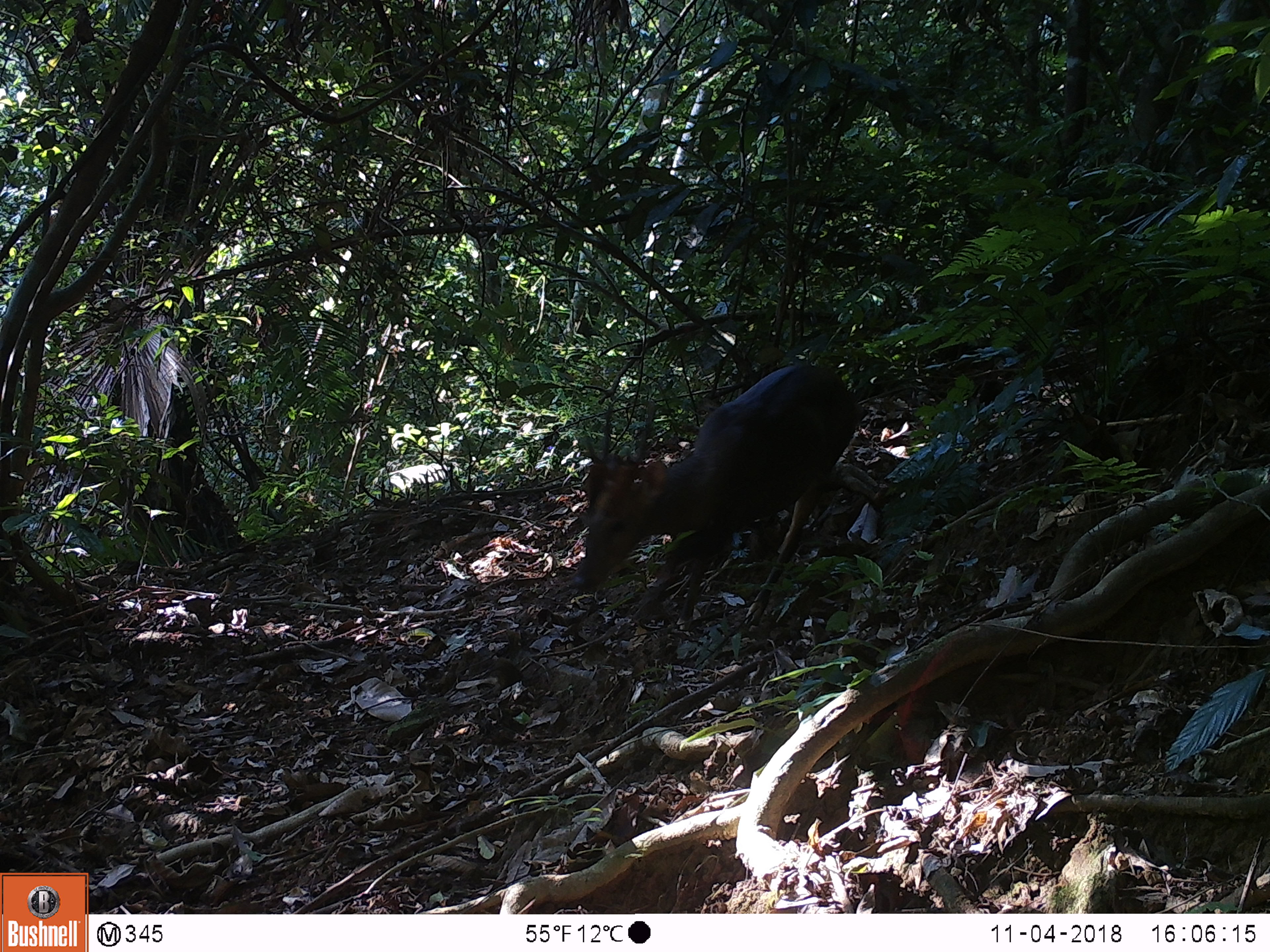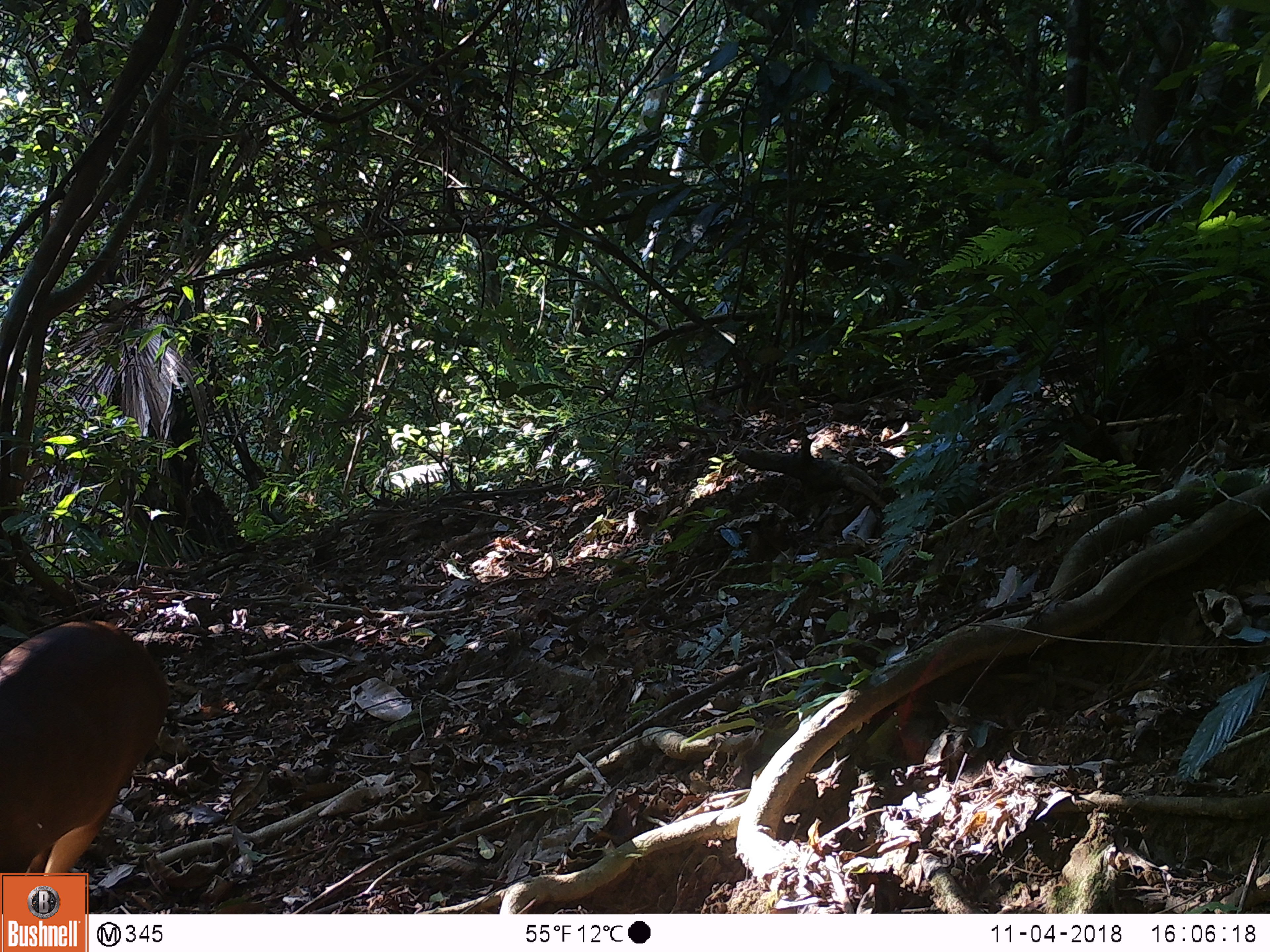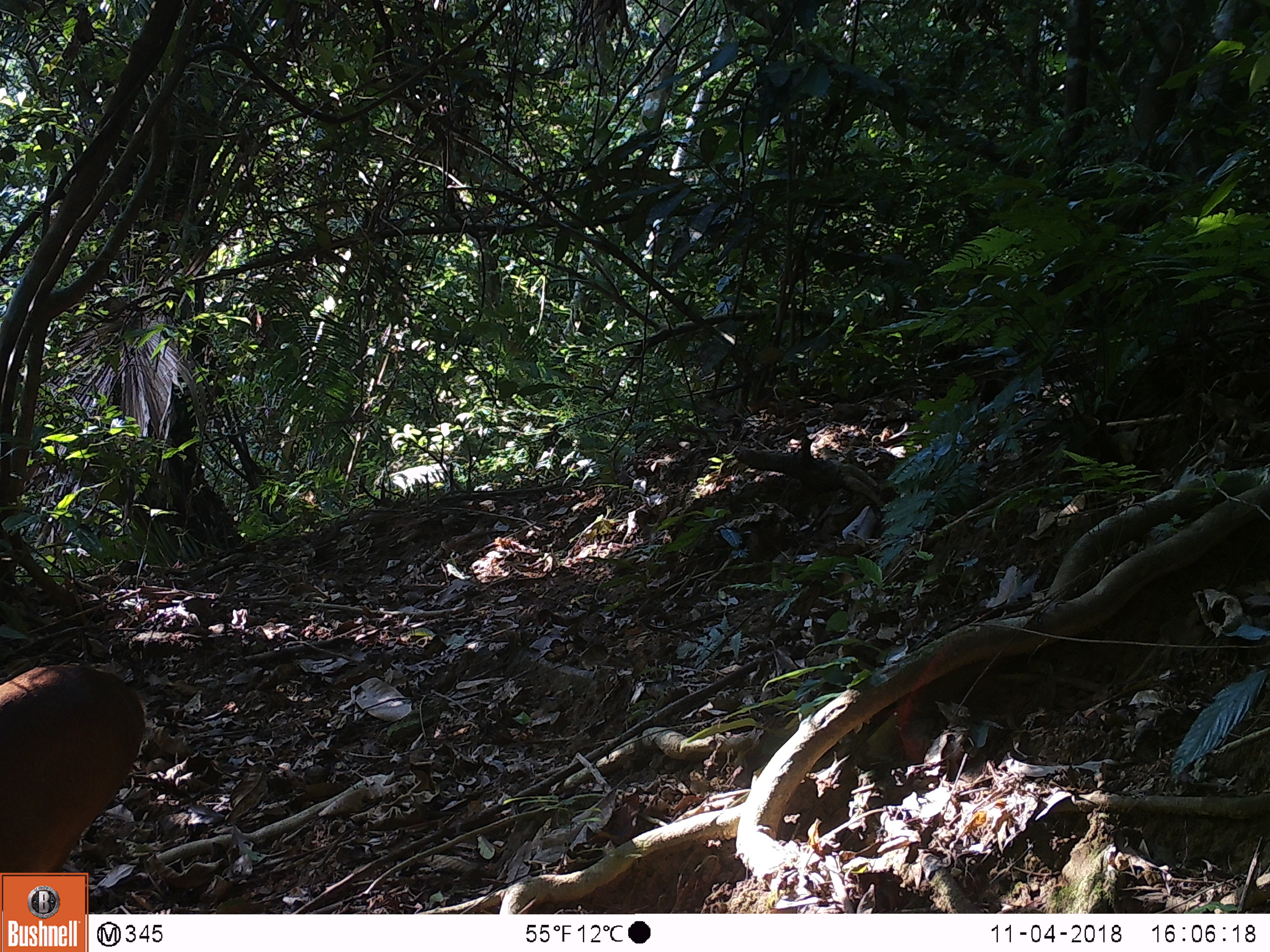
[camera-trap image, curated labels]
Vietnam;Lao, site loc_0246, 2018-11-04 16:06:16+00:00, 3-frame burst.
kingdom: Animalia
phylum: Chordata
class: Mammalia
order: Artiodactyla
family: Cervidae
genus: Muntiacus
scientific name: Muntiacus vuquangensis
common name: large-antlered muntjac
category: large antlered muntjac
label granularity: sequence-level